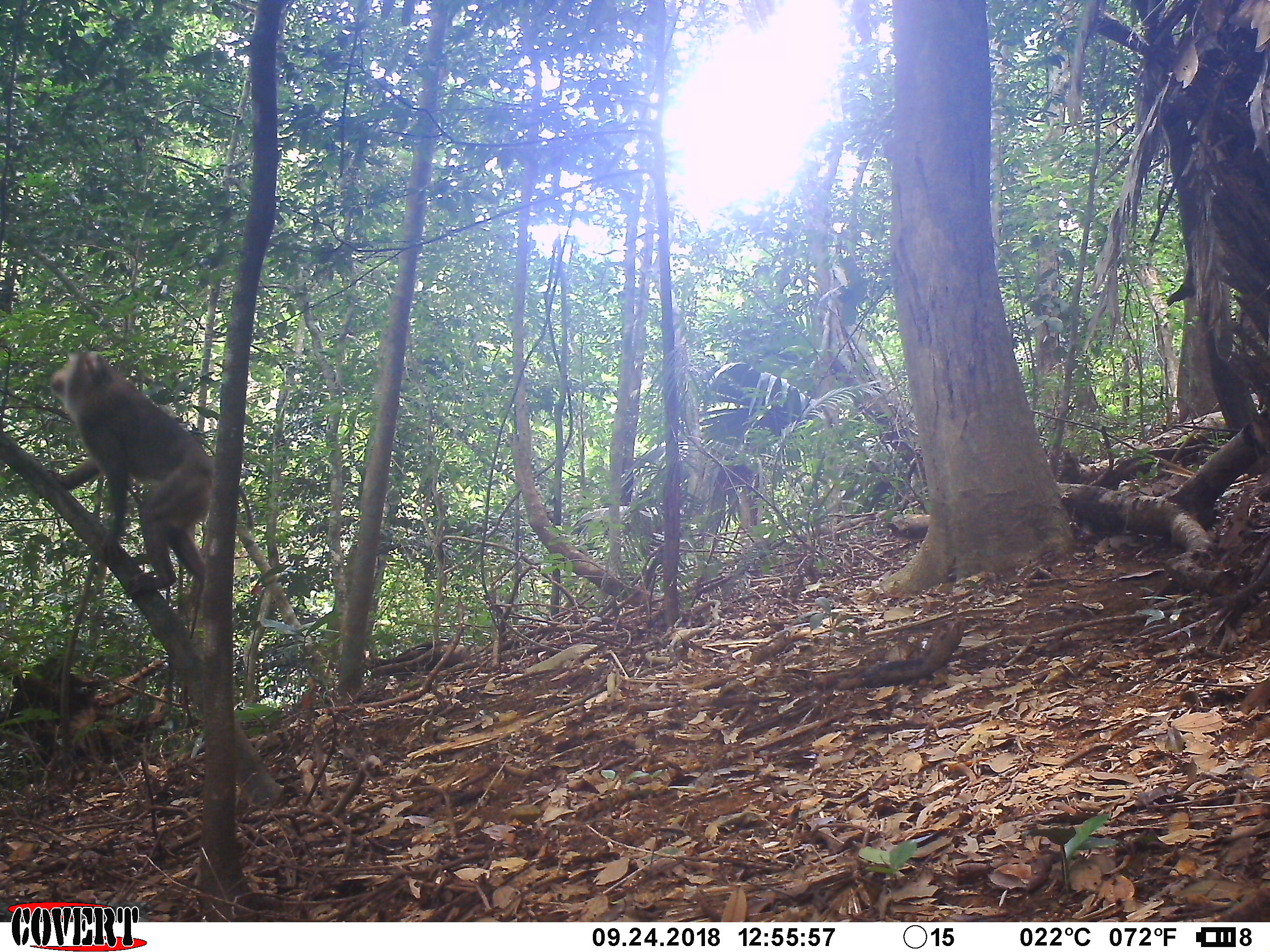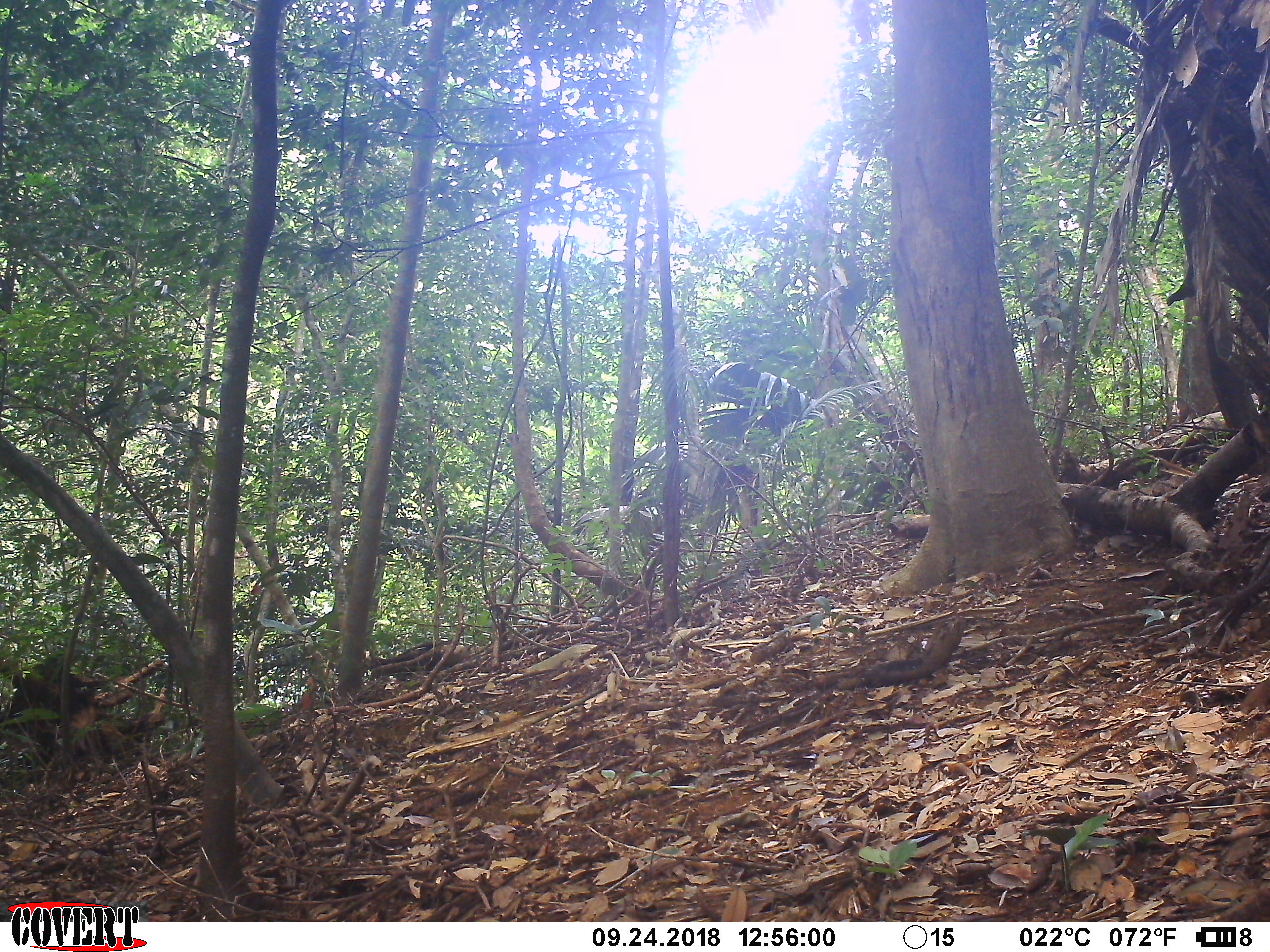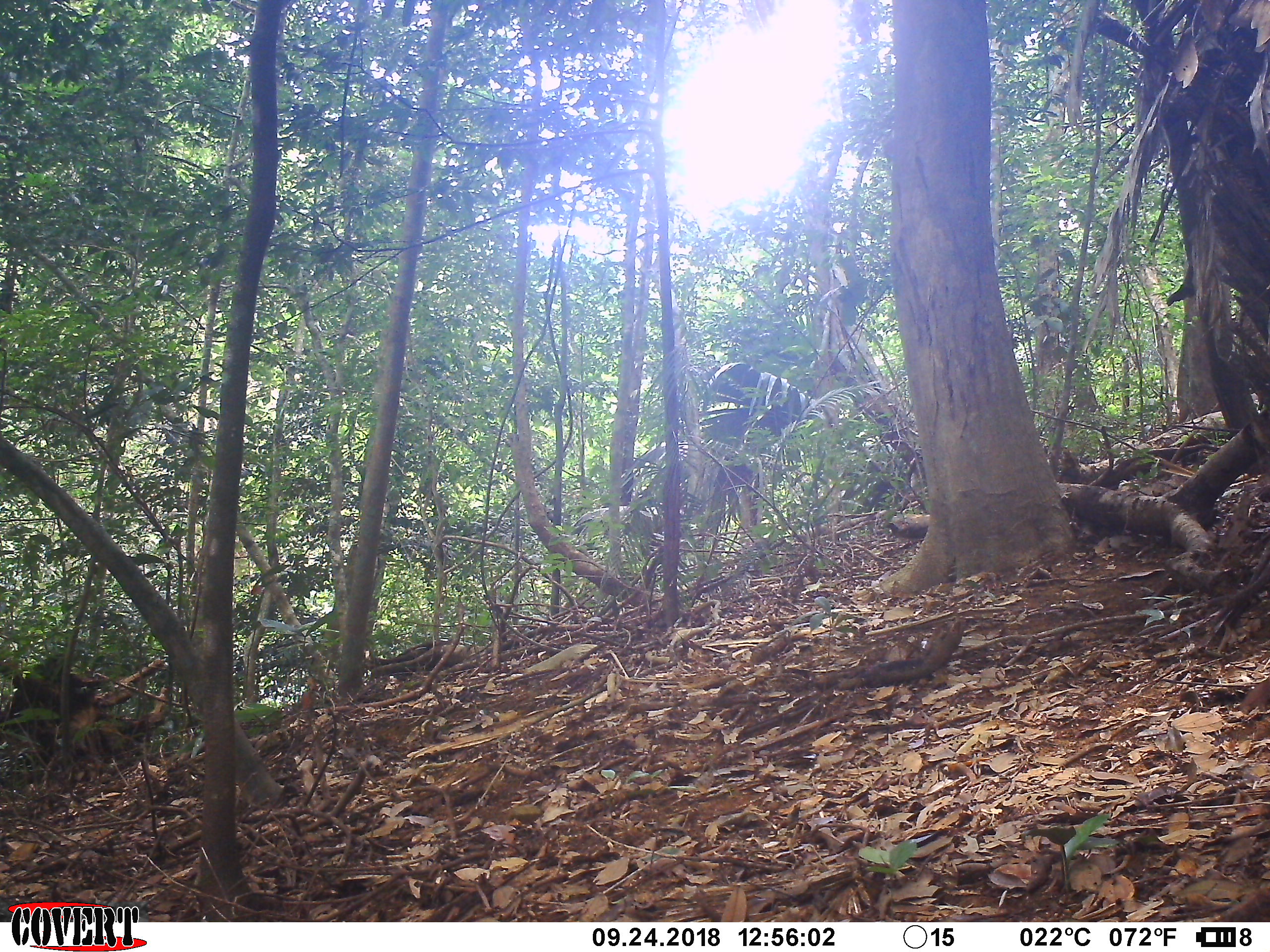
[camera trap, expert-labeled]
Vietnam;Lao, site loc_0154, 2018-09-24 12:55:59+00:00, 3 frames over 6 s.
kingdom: Animalia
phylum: Chordata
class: Mammalia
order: Primates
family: Cercopithecidae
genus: Macaca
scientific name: Macaca nemestrina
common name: pig-tailed macaque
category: pig tailed macaque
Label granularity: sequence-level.